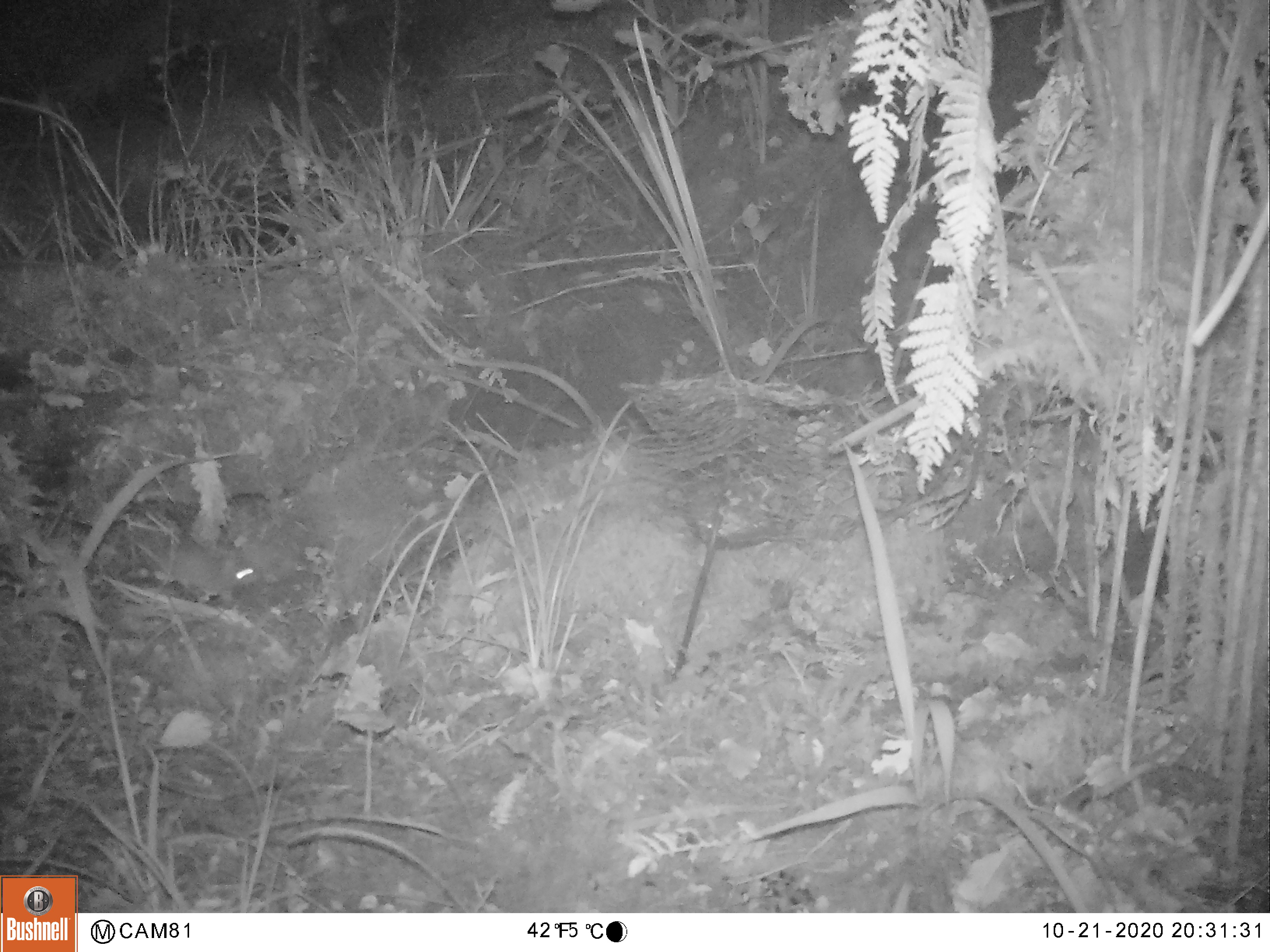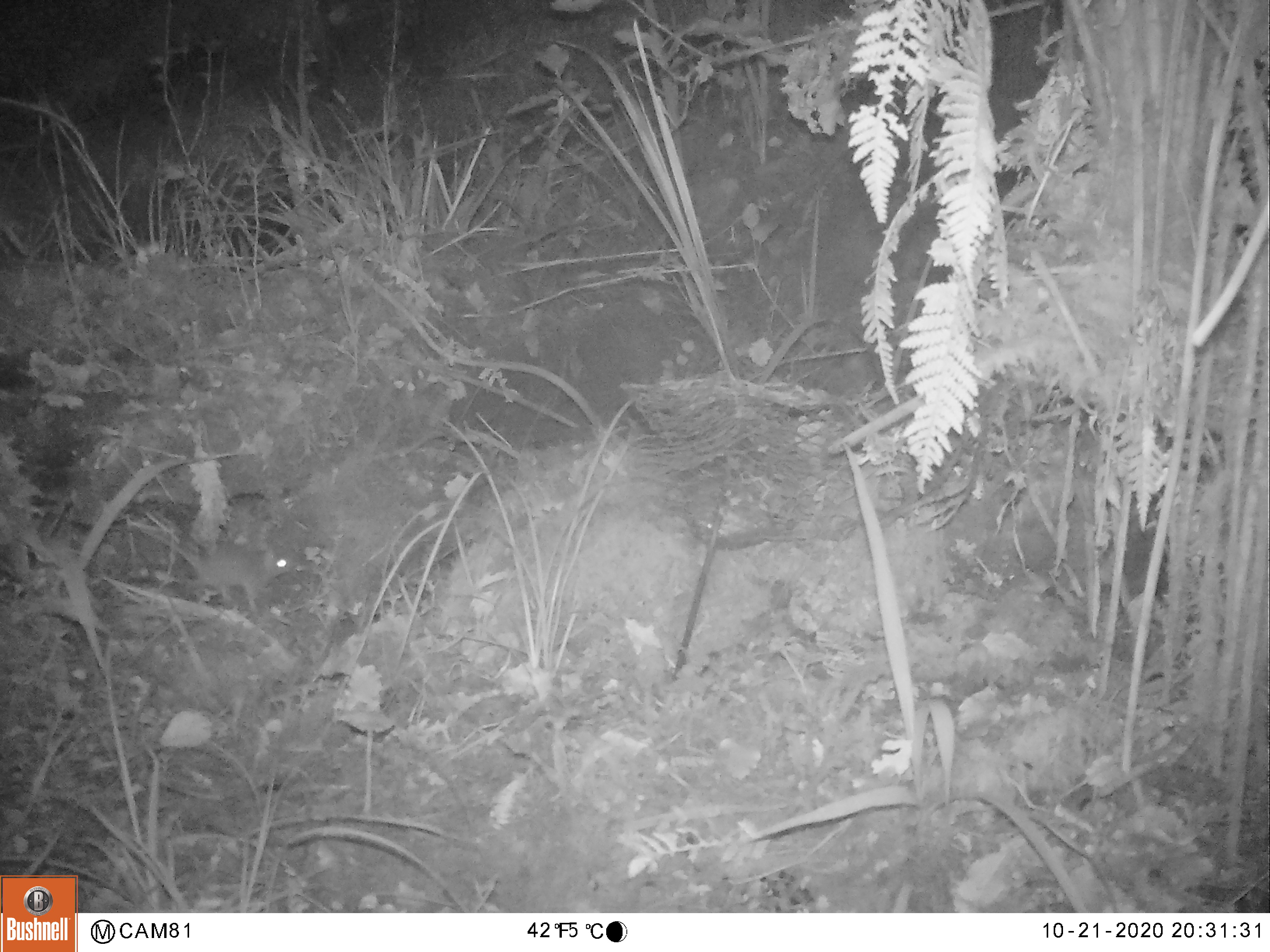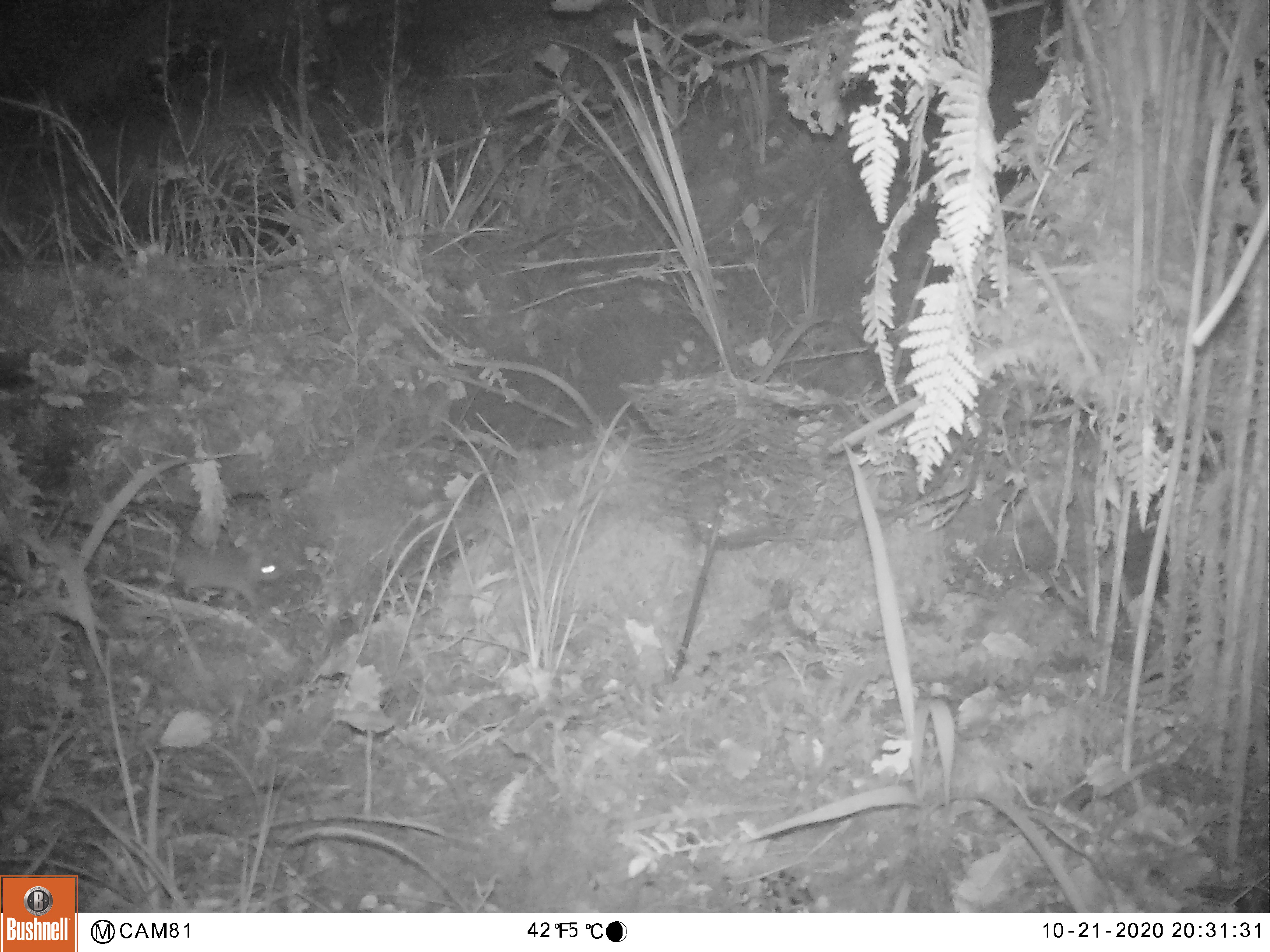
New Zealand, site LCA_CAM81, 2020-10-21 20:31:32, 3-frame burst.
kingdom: Animalia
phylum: Chordata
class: Mammalia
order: Rodentia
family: Muridae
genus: Rattus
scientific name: Rattus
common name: rat